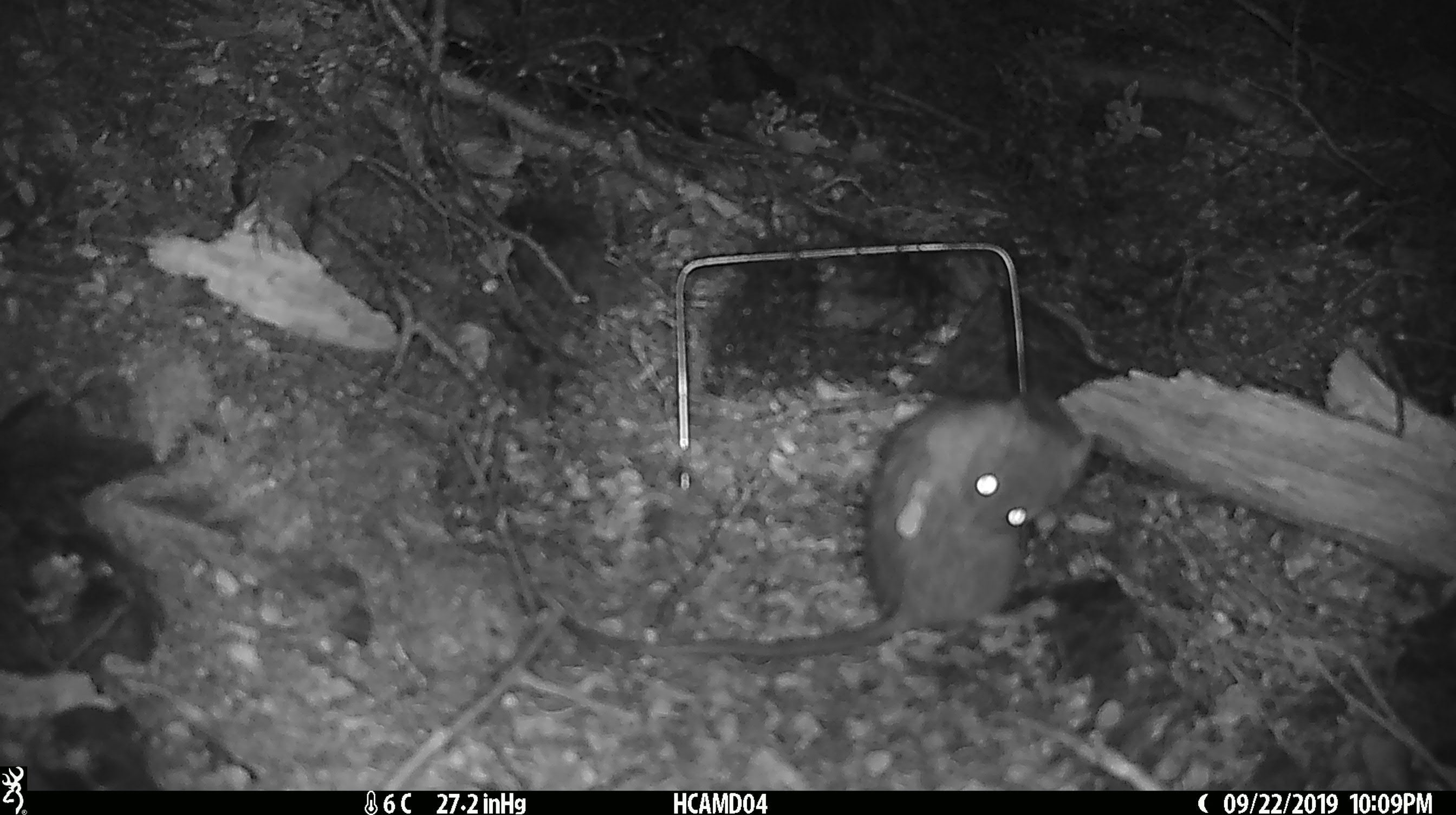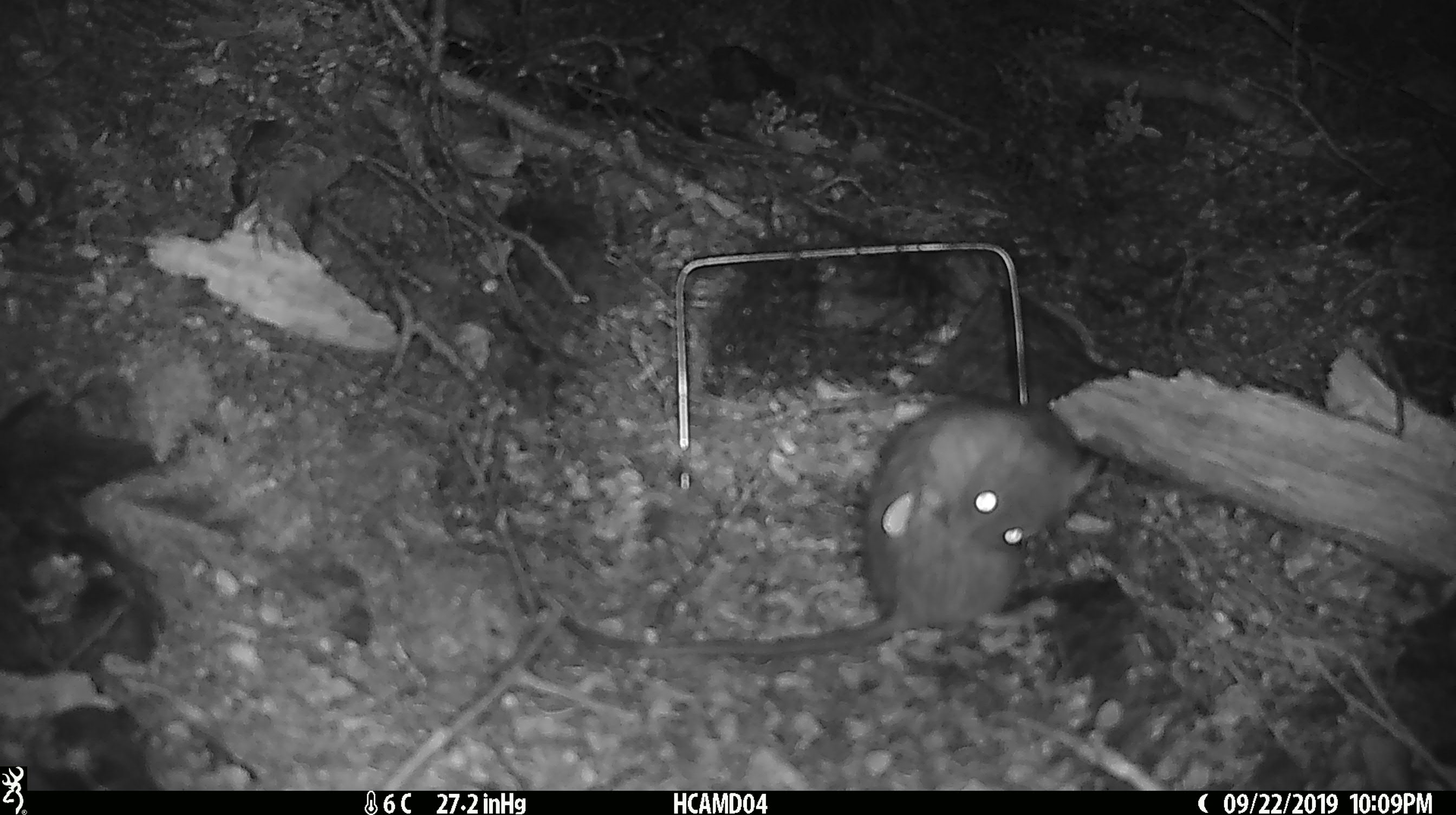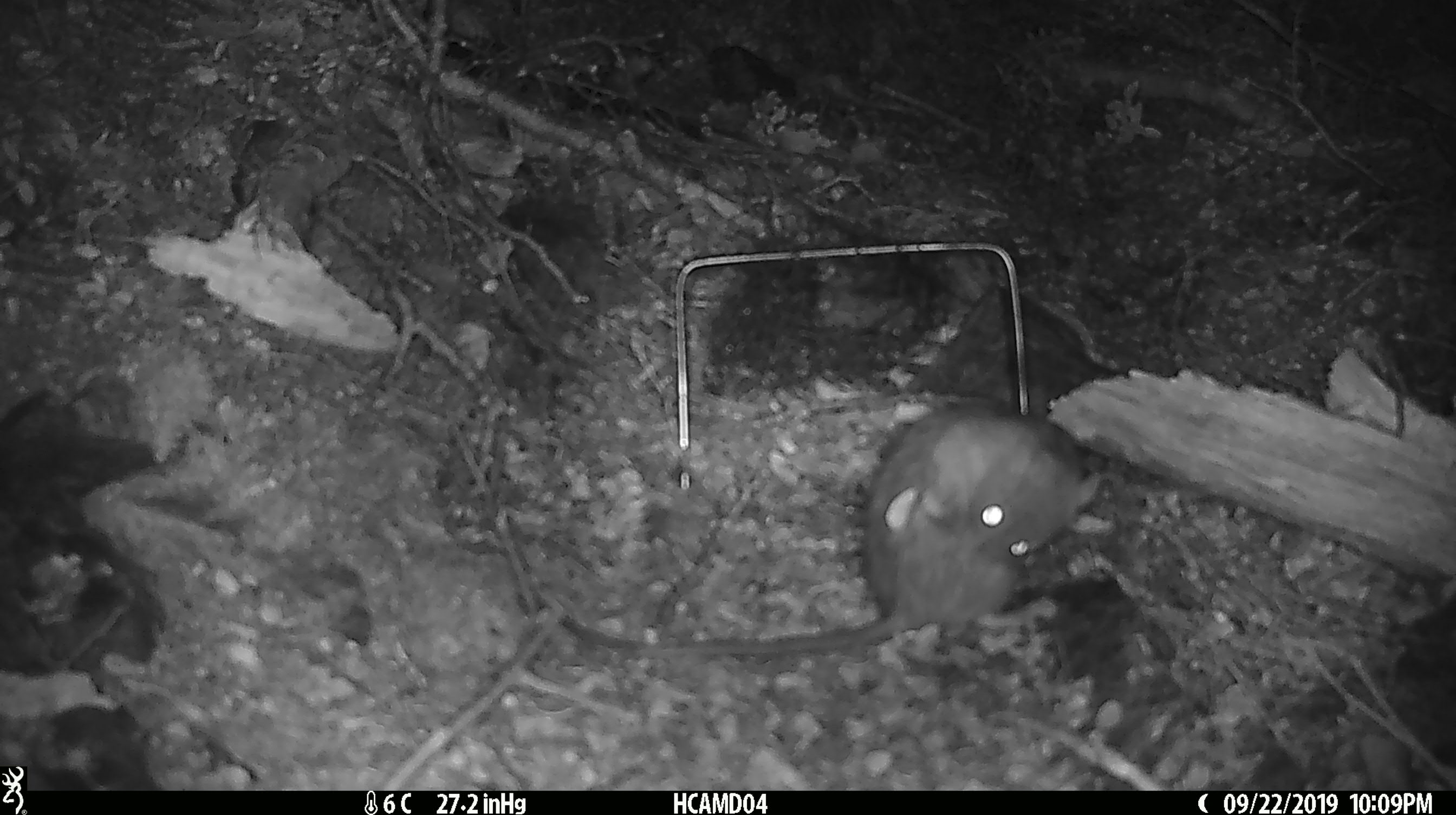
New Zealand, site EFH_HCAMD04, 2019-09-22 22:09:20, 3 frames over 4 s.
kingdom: Animalia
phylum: Chordata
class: Mammalia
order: Rodentia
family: Muridae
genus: Rattus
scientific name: Rattus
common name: rat